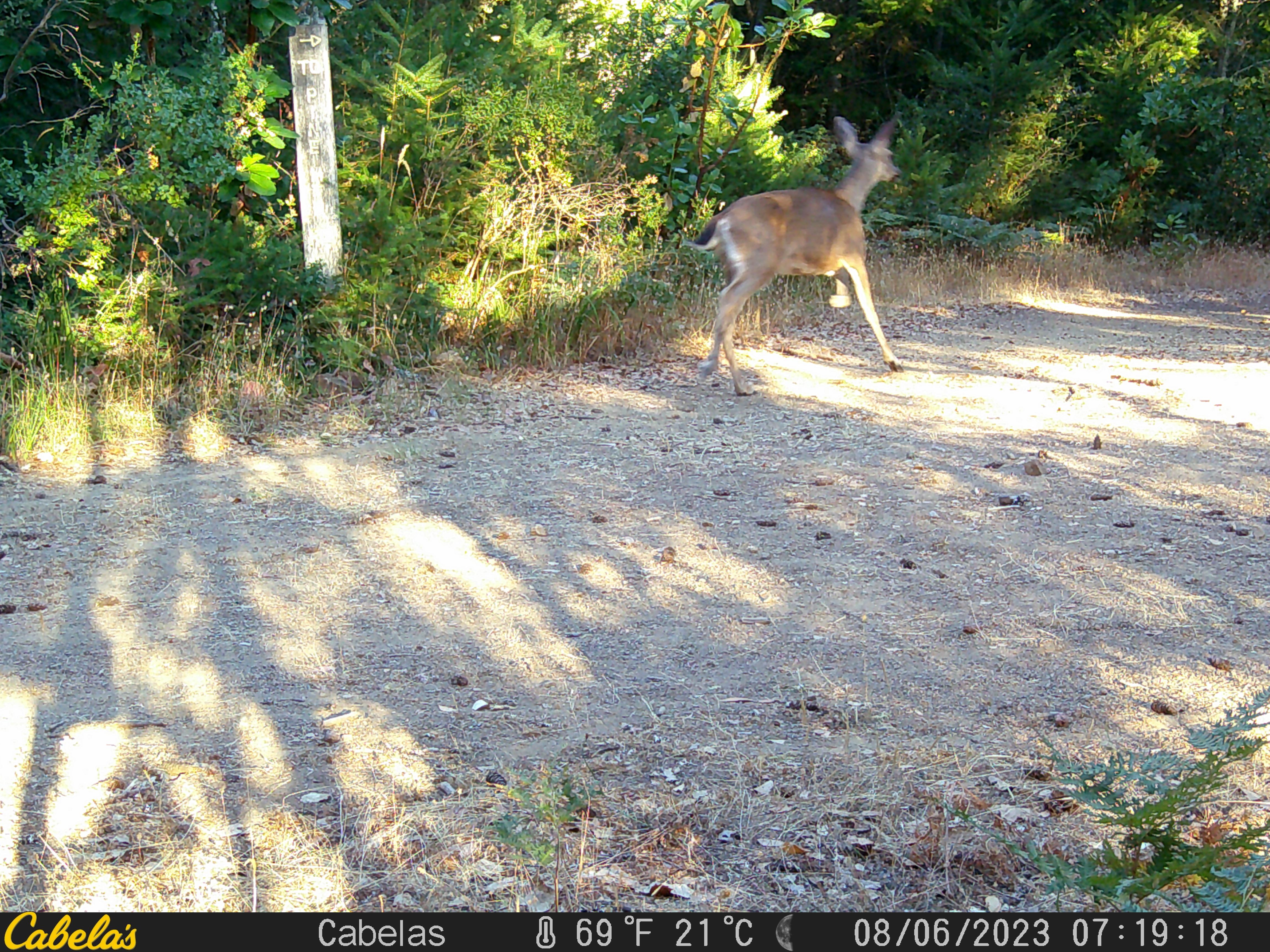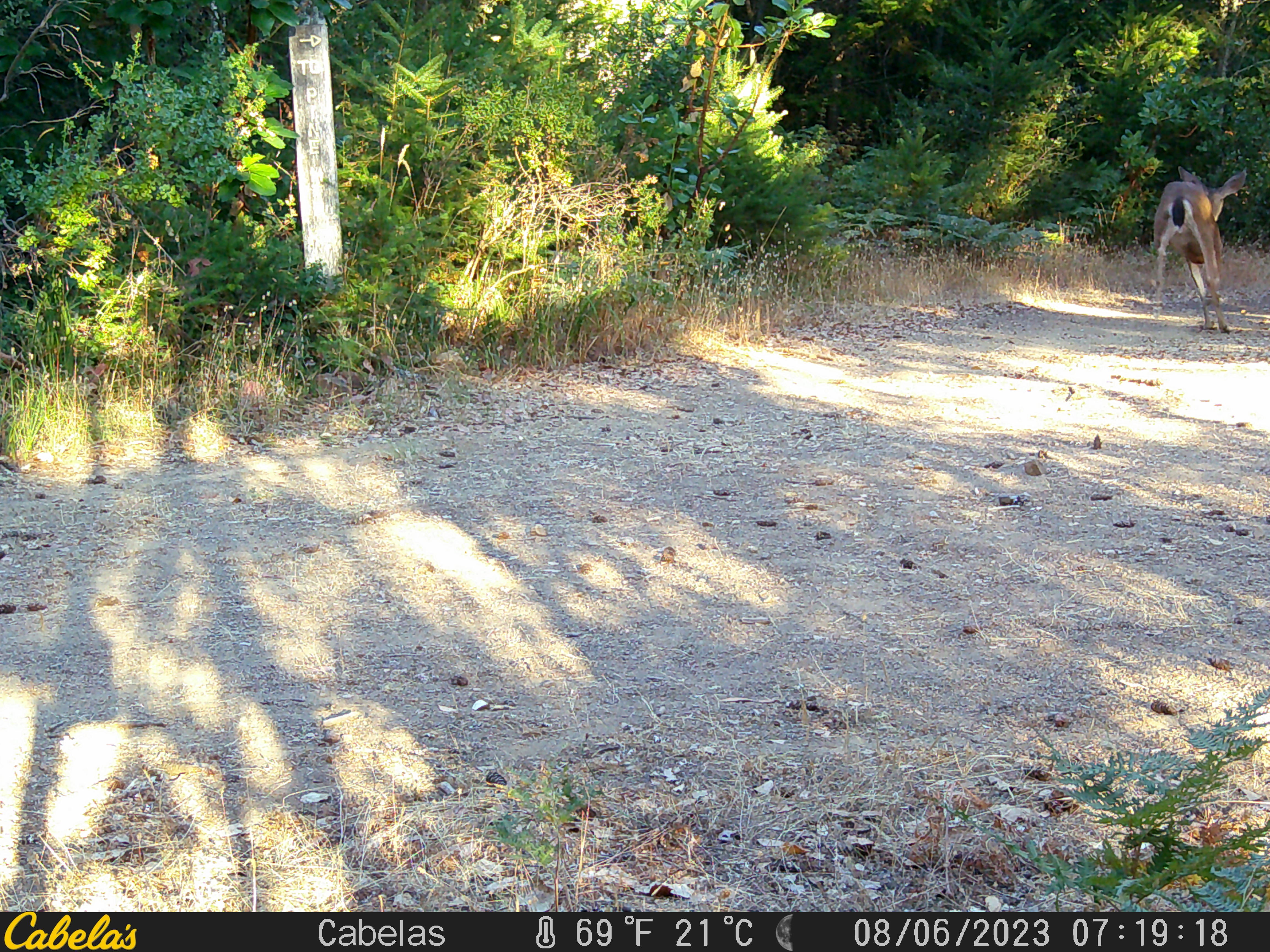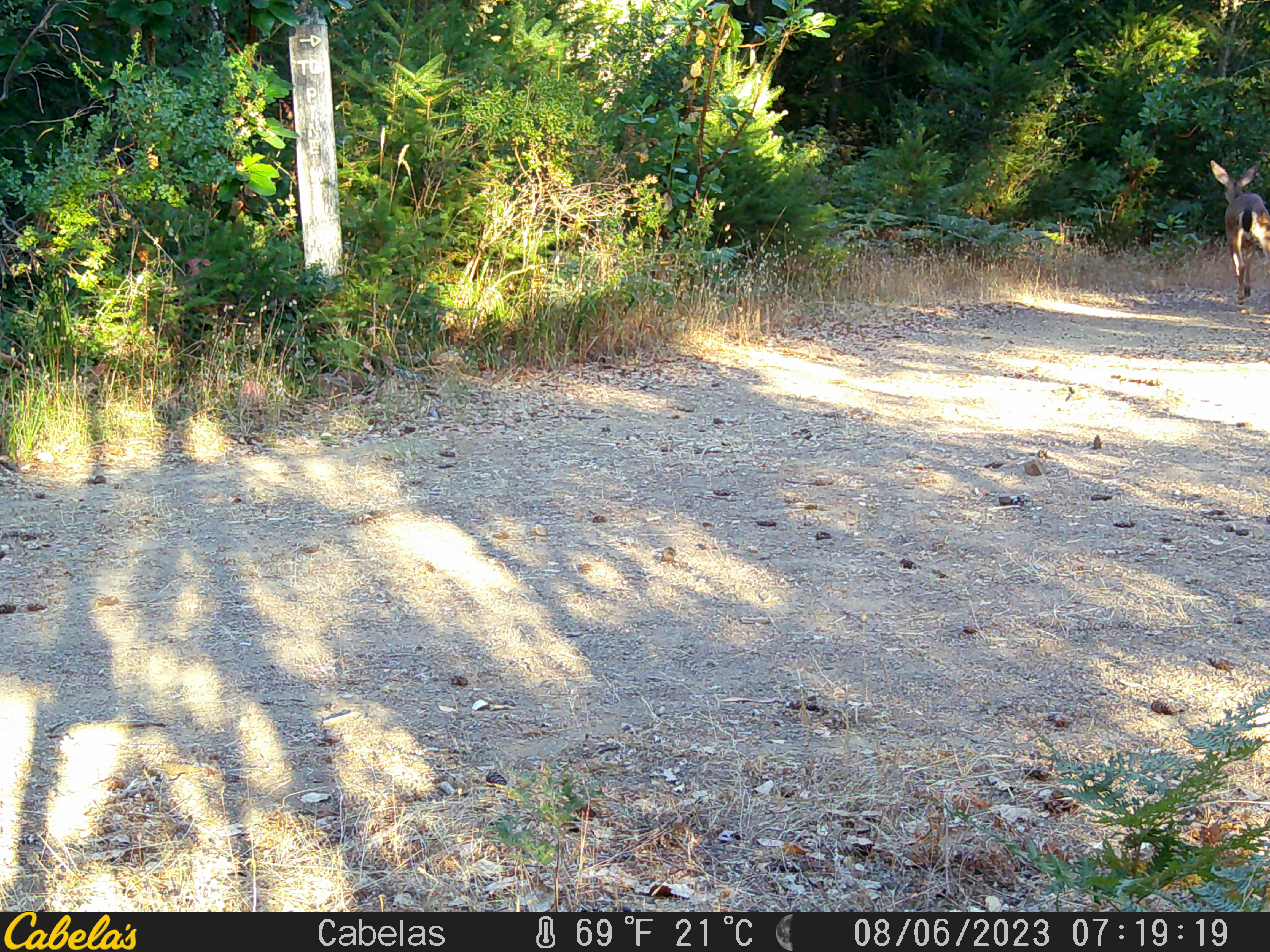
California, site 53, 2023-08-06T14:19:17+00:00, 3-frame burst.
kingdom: Animalia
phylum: Chordata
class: Mammalia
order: Artiodactyla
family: Cervidae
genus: Odocoileus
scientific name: Odocoileus hemionus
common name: mule deer